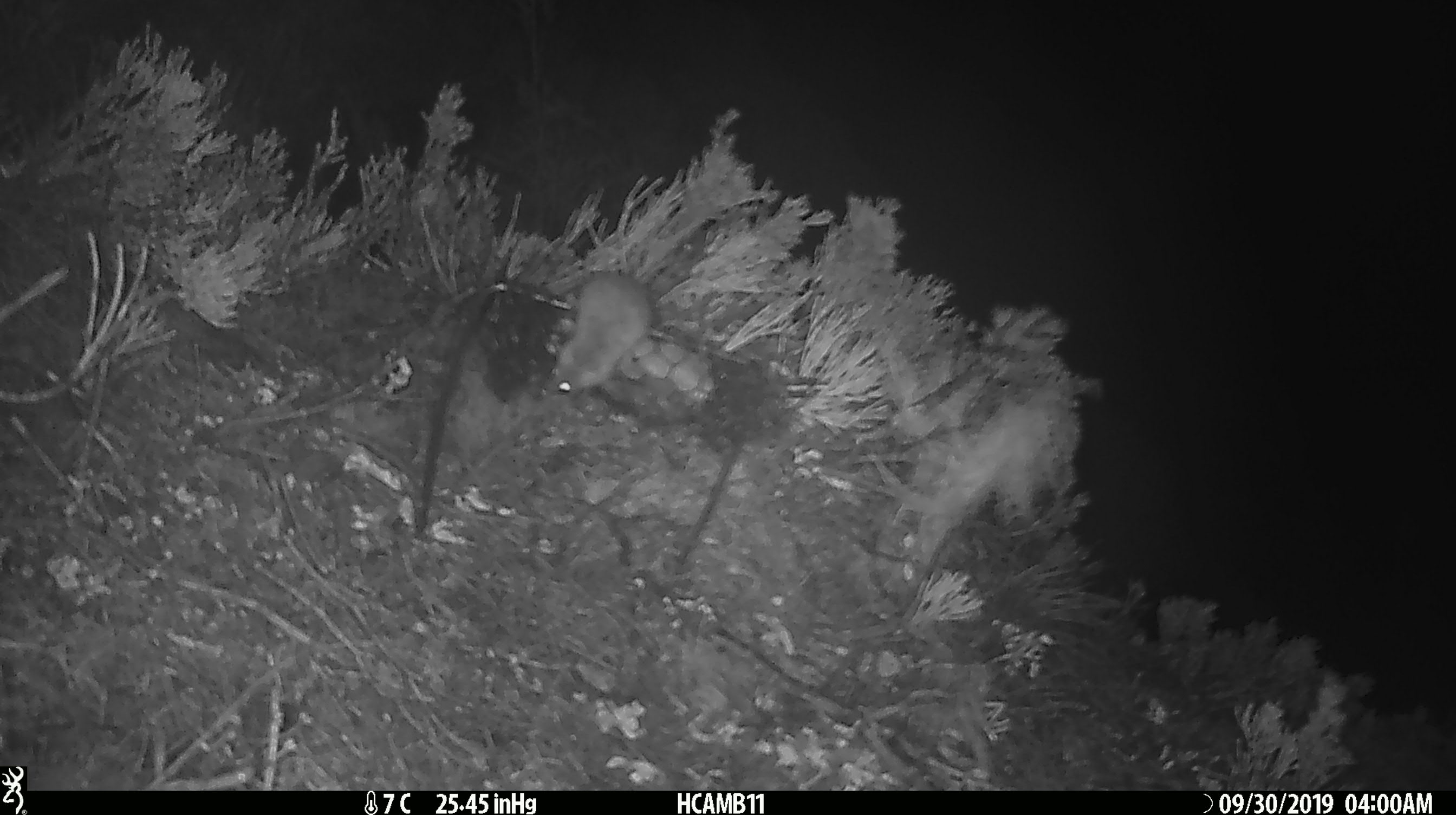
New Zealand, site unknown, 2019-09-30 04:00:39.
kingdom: Animalia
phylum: Chordata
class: Mammalia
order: Rodentia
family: Muridae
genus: Mus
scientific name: Mus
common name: mouse